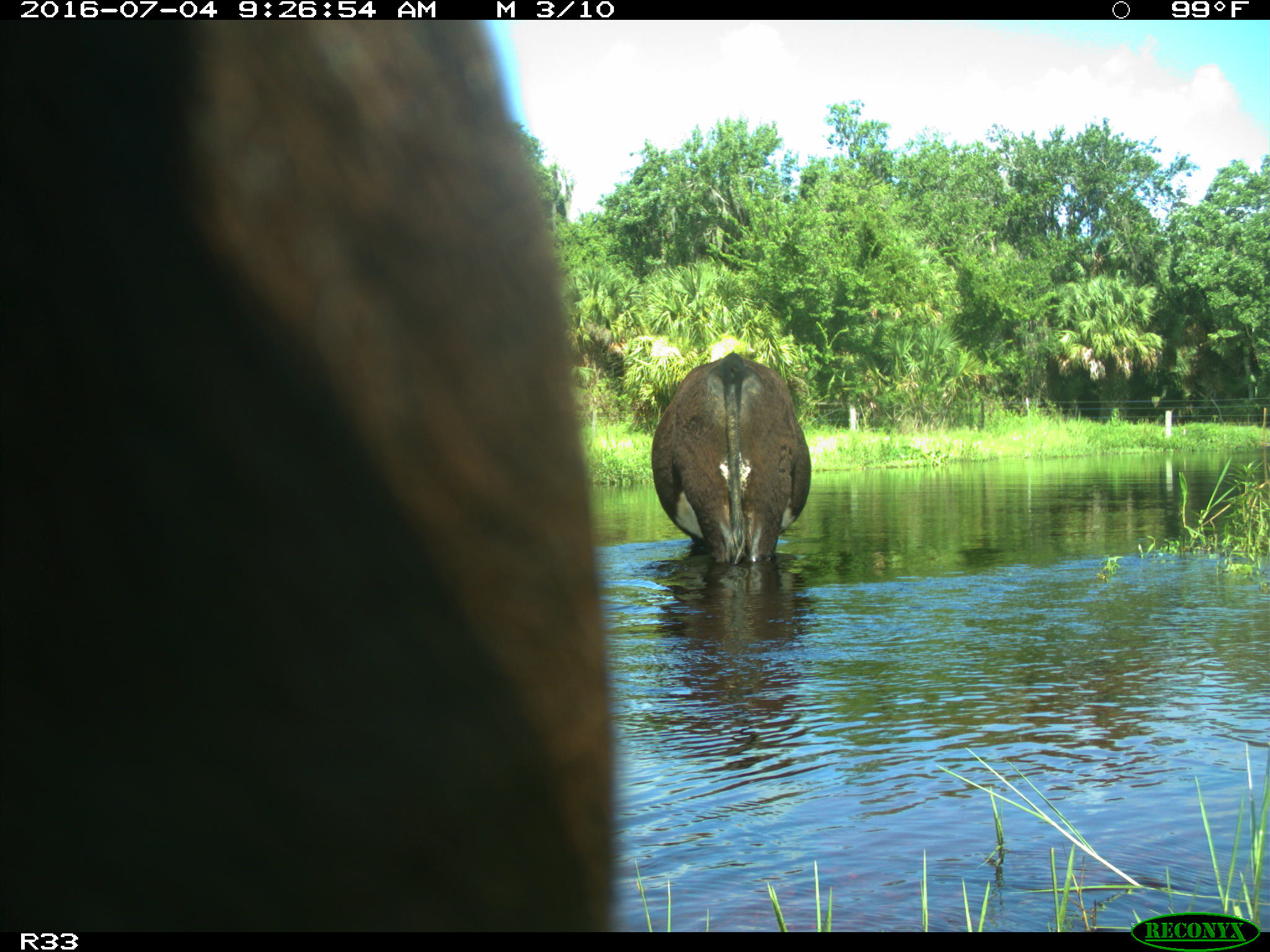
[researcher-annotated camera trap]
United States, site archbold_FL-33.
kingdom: Animalia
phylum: Chordata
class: Mammalia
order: Artiodactyla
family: Bovidae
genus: Bos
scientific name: Bos taurus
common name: domestic cow